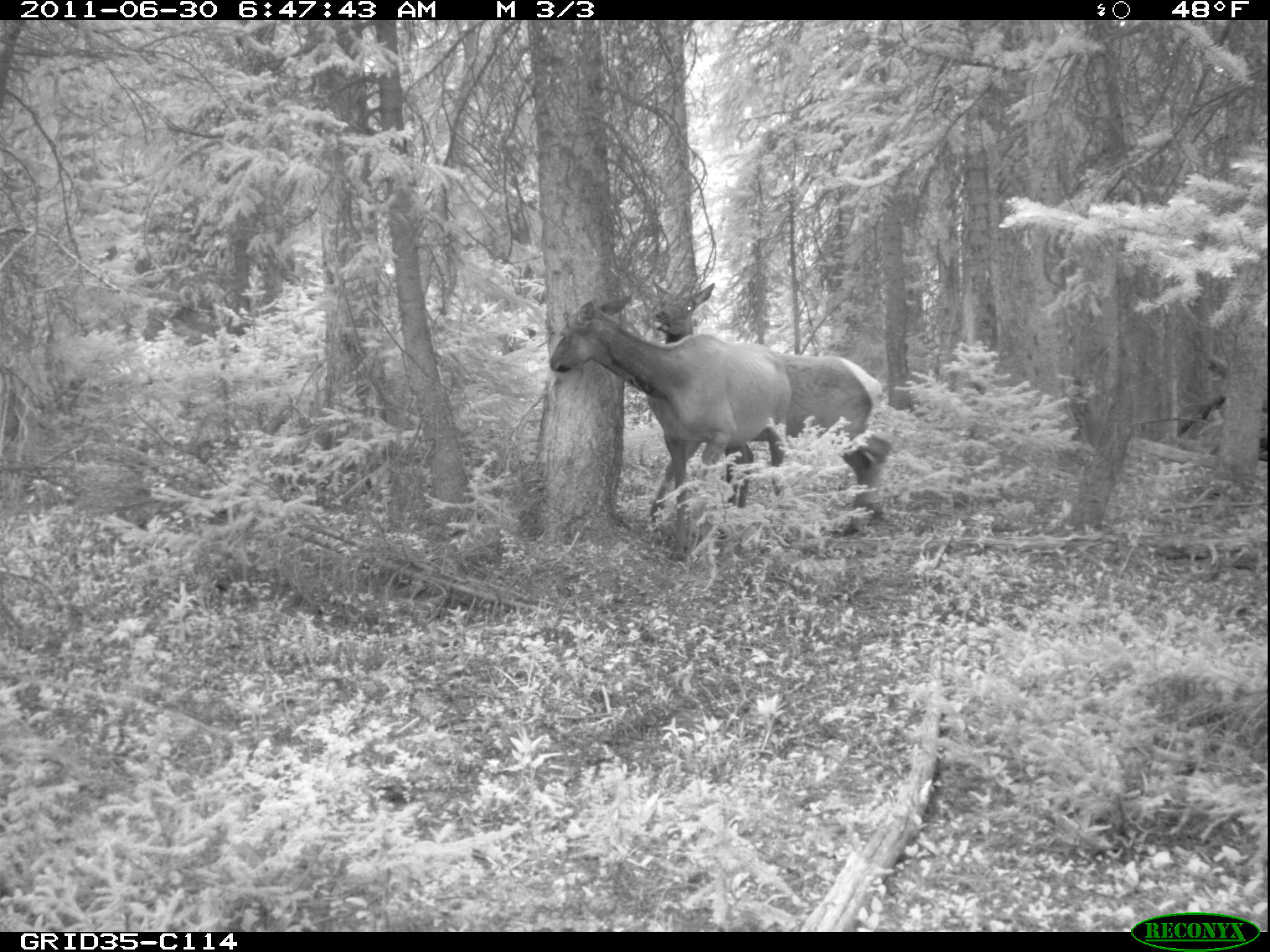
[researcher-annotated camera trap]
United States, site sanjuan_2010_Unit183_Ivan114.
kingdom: Animalia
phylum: Chordata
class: Mammalia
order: Artiodactyla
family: Cervidae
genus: Cervus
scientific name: Cervus elaphus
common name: red deer